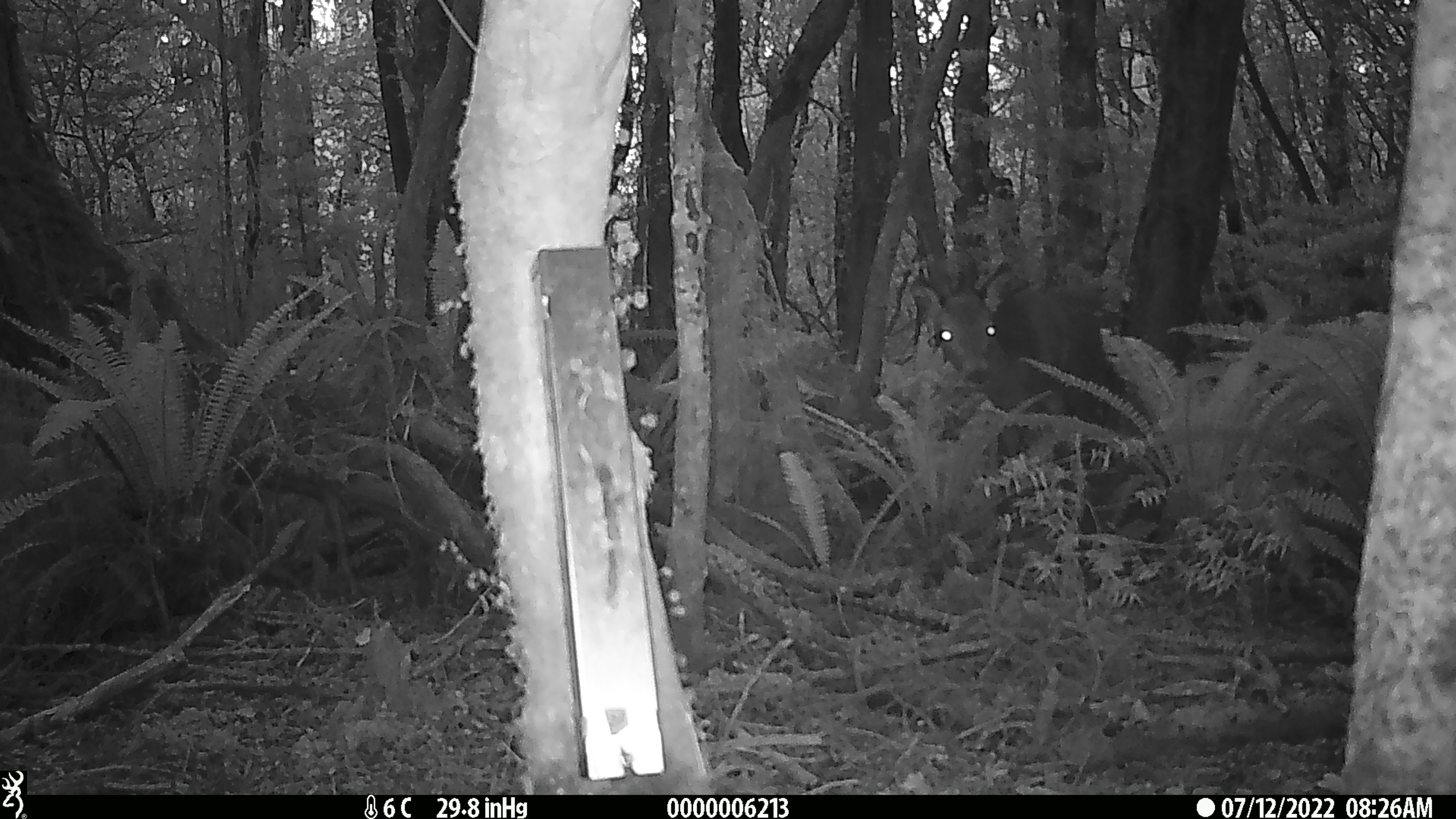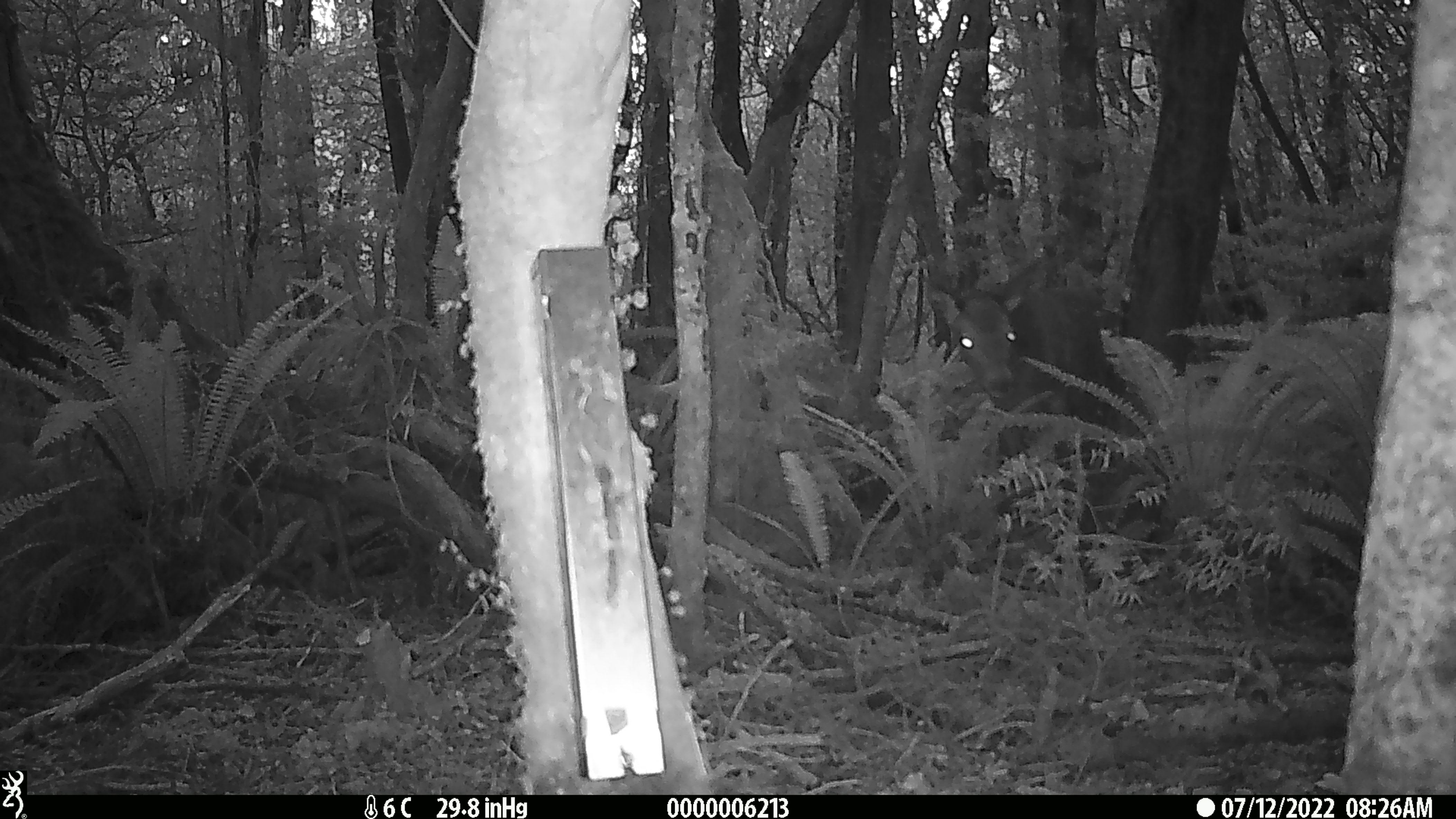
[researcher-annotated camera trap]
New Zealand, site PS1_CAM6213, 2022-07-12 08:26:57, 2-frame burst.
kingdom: Animalia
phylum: Chordata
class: Mammalia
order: Artiodactyla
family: Cervidae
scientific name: Cervidae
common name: deer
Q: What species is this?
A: Deer (Cervidae).